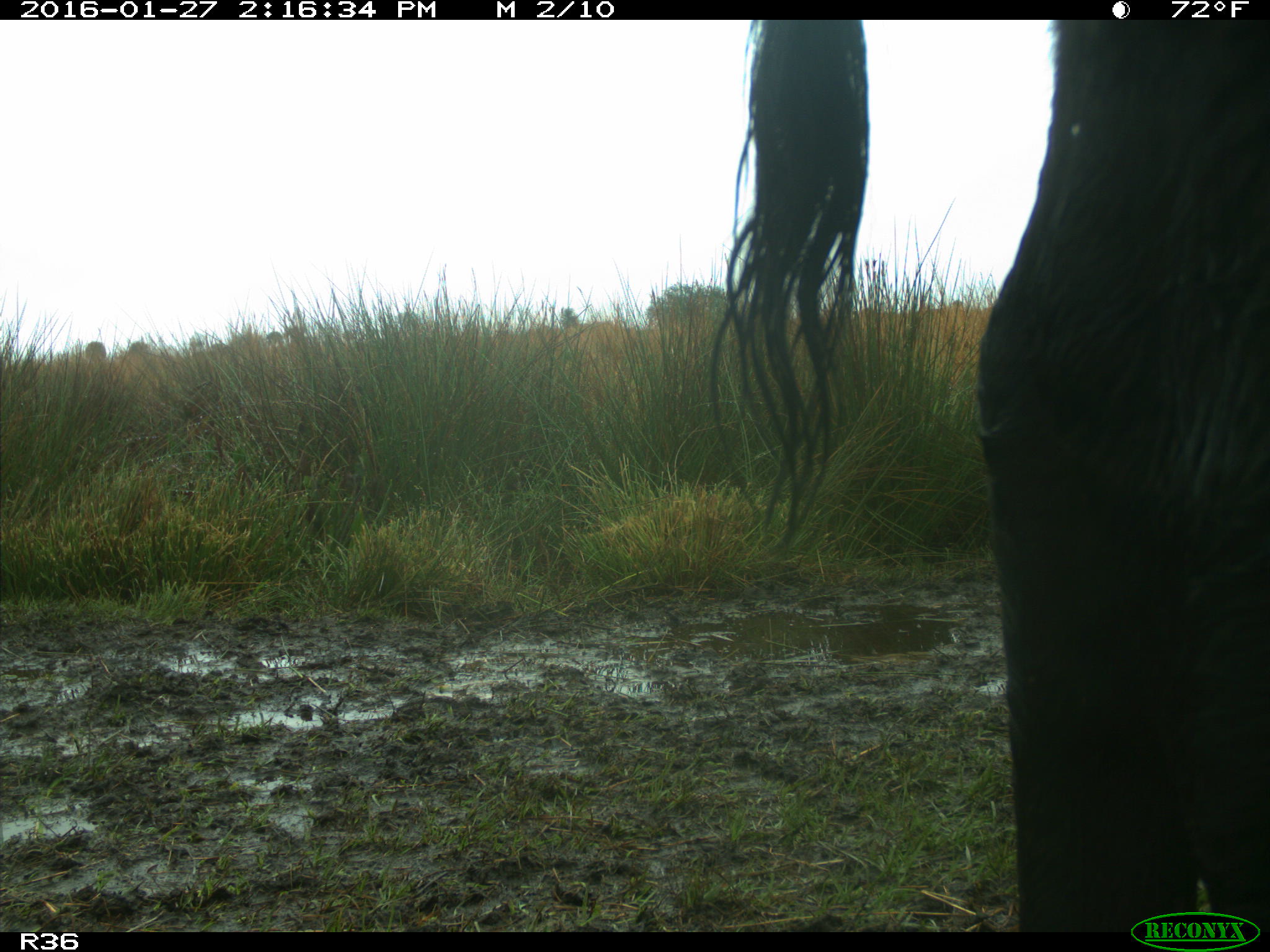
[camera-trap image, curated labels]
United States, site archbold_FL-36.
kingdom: Animalia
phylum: Chordata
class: Mammalia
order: Artiodactyla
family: Bovidae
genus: Bos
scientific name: Bos taurus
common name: domestic cow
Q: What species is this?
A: Bos taurus (domestic cow).